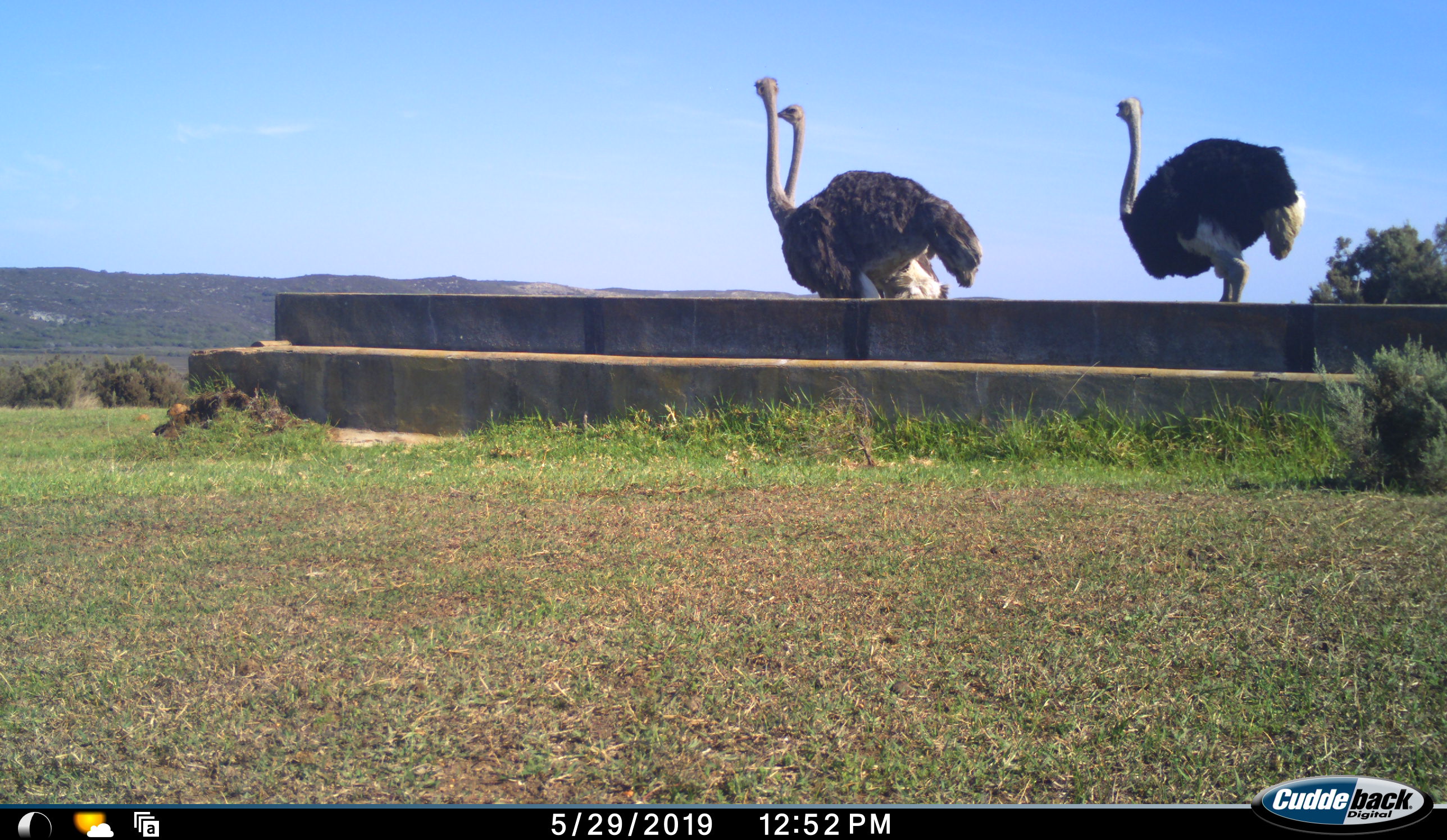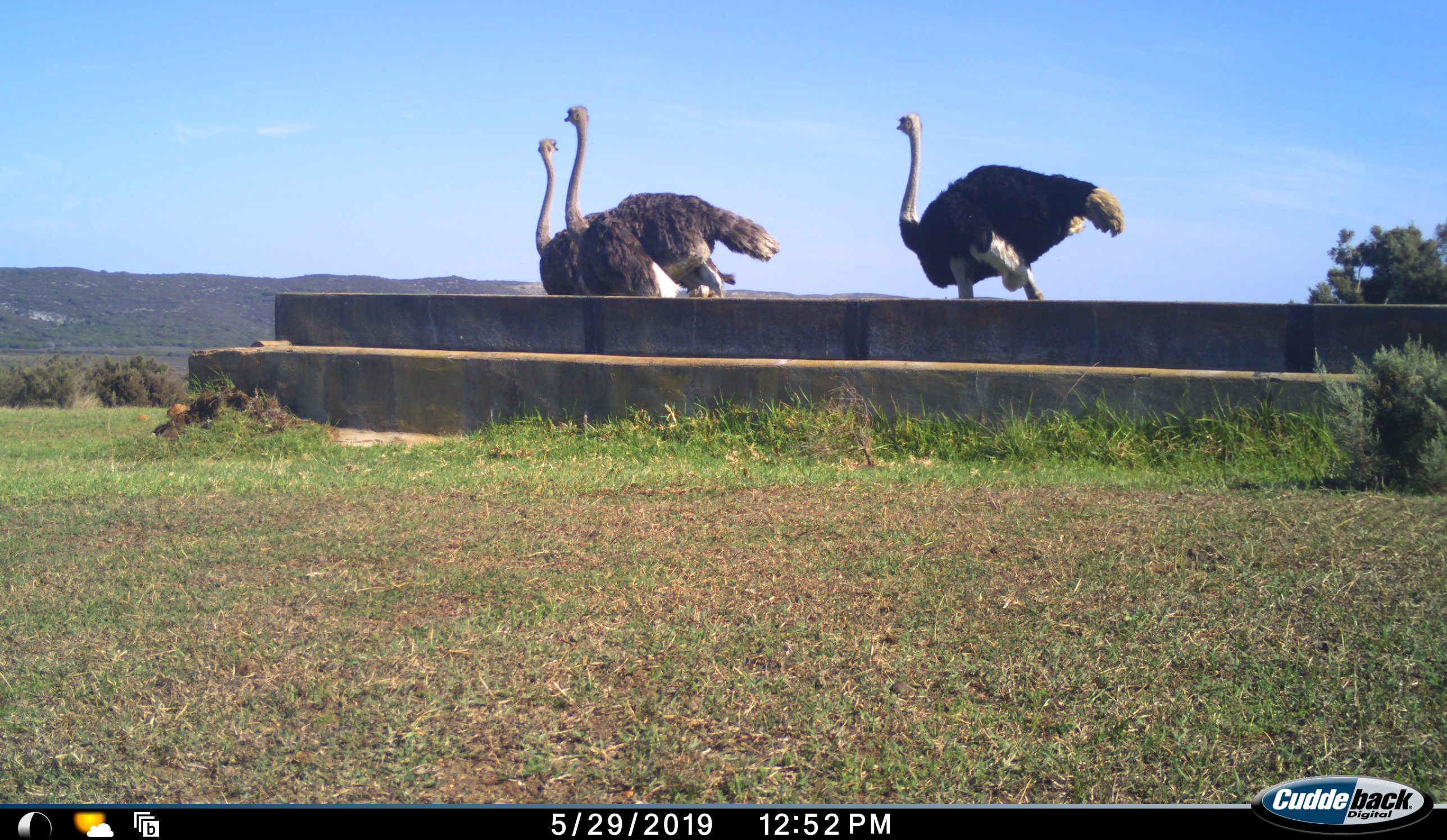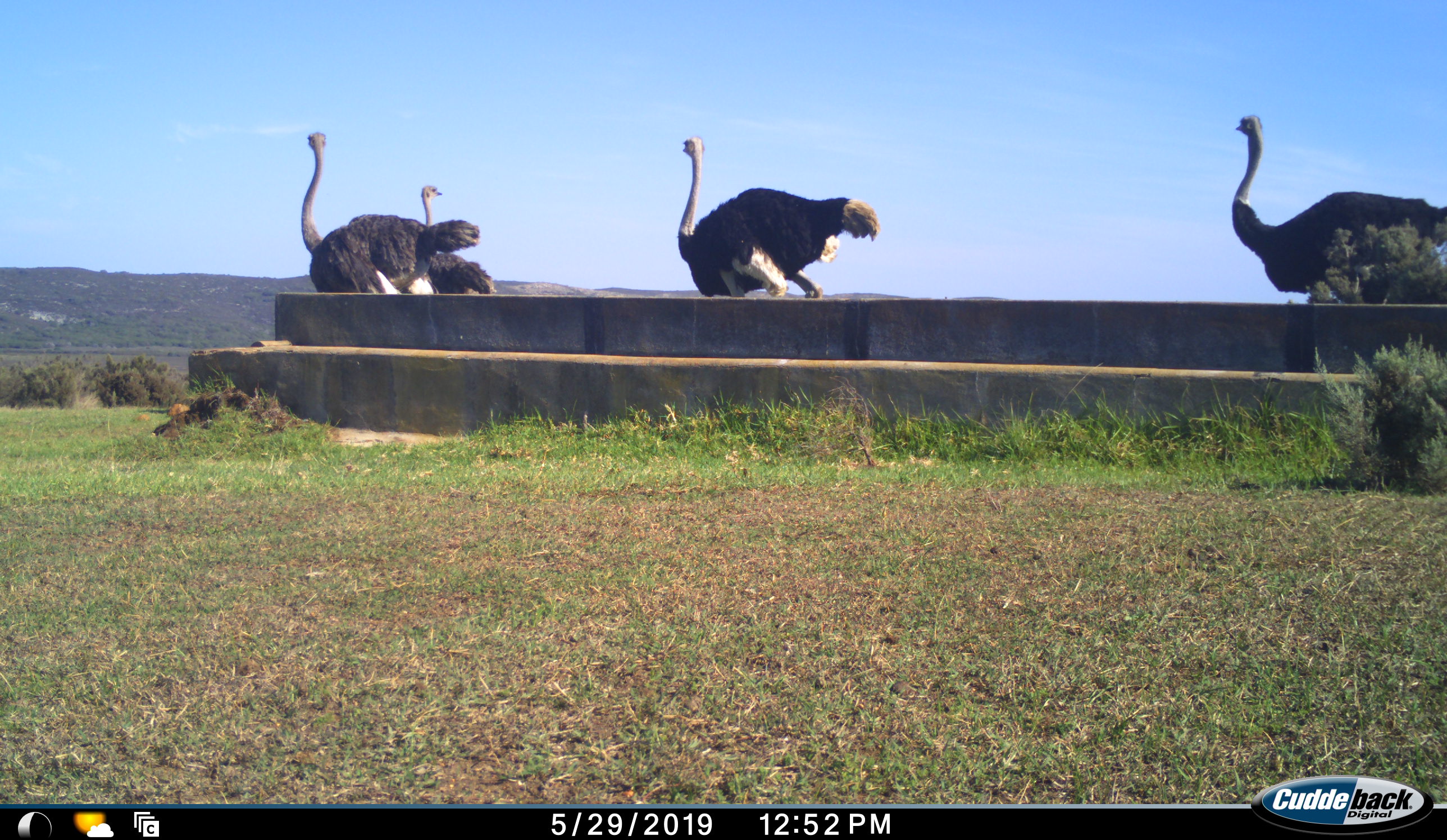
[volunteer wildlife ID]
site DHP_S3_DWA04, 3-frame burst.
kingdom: Animalia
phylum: Chordata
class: Aves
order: Struthioniformes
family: Struthionidae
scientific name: Struthionidae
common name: ostrich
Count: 4.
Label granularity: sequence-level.